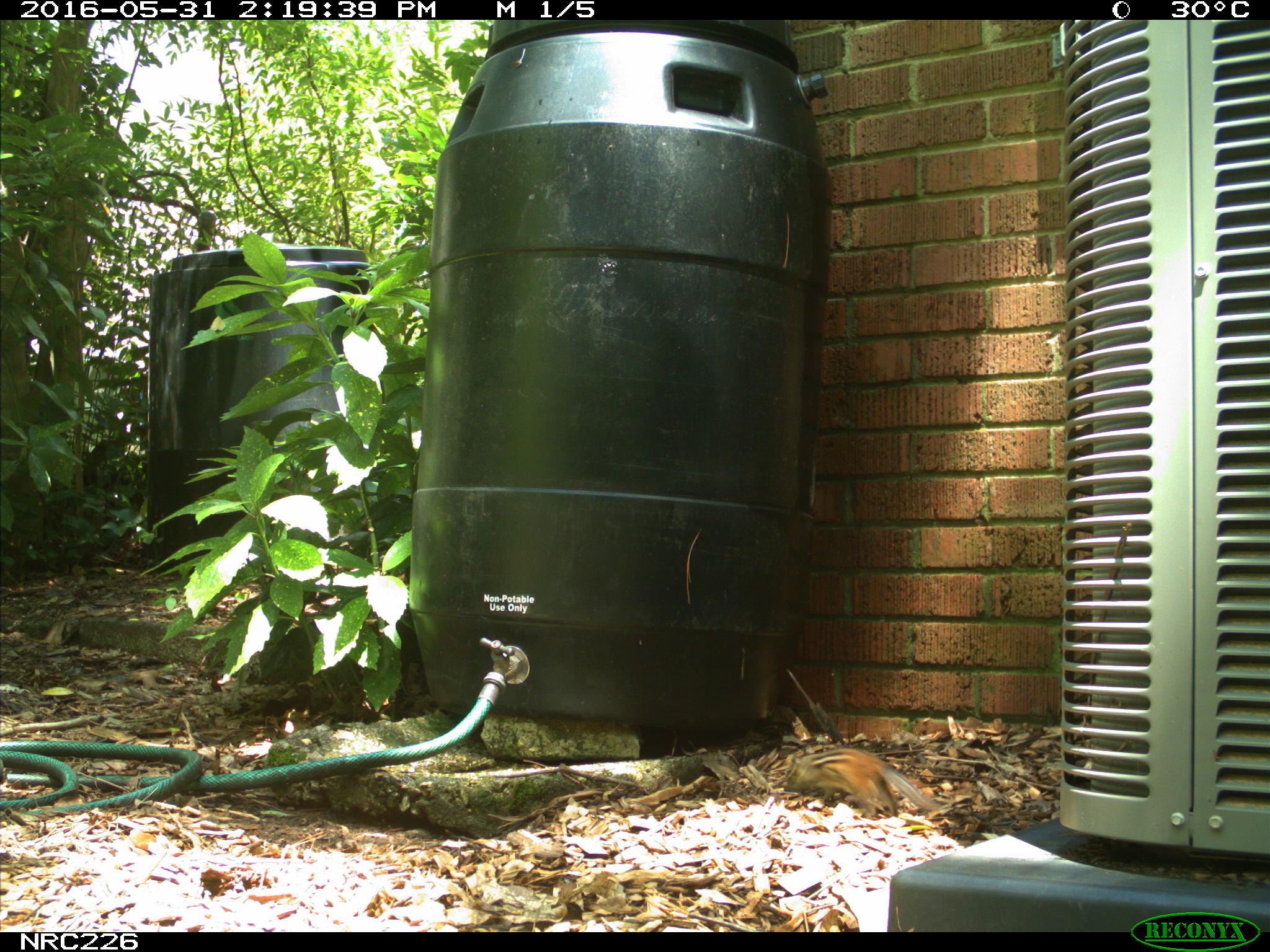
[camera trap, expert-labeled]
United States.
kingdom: Animalia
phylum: Chordata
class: Mammalia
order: Rodentia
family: Sciuridae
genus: Tamias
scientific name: Tamias striatus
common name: eastern chipmunk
Eastern Chipmunk (Tamias striatus).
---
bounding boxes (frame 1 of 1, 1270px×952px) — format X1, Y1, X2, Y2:
Eastern Chipmunk: 783, 744, 929, 827